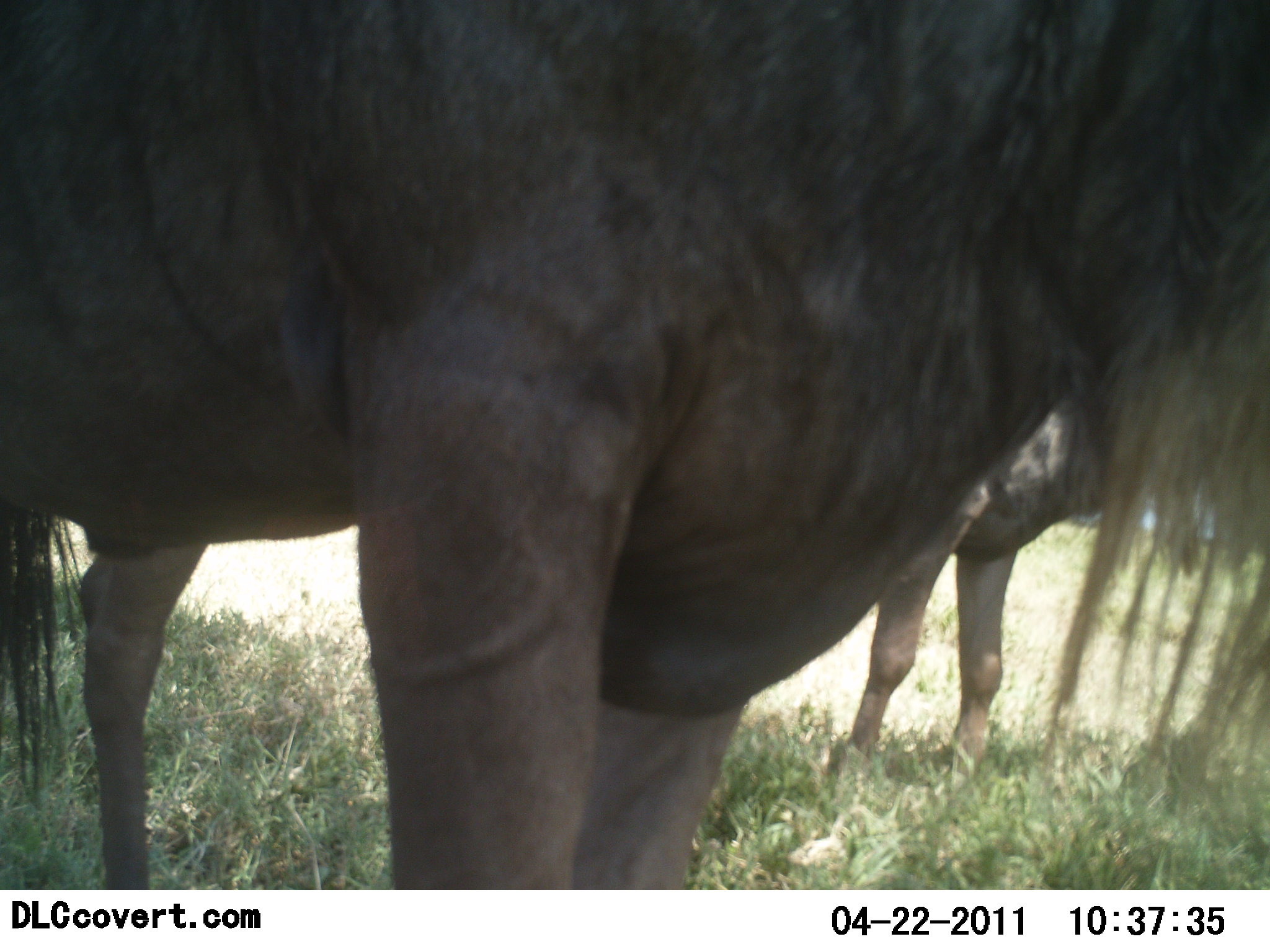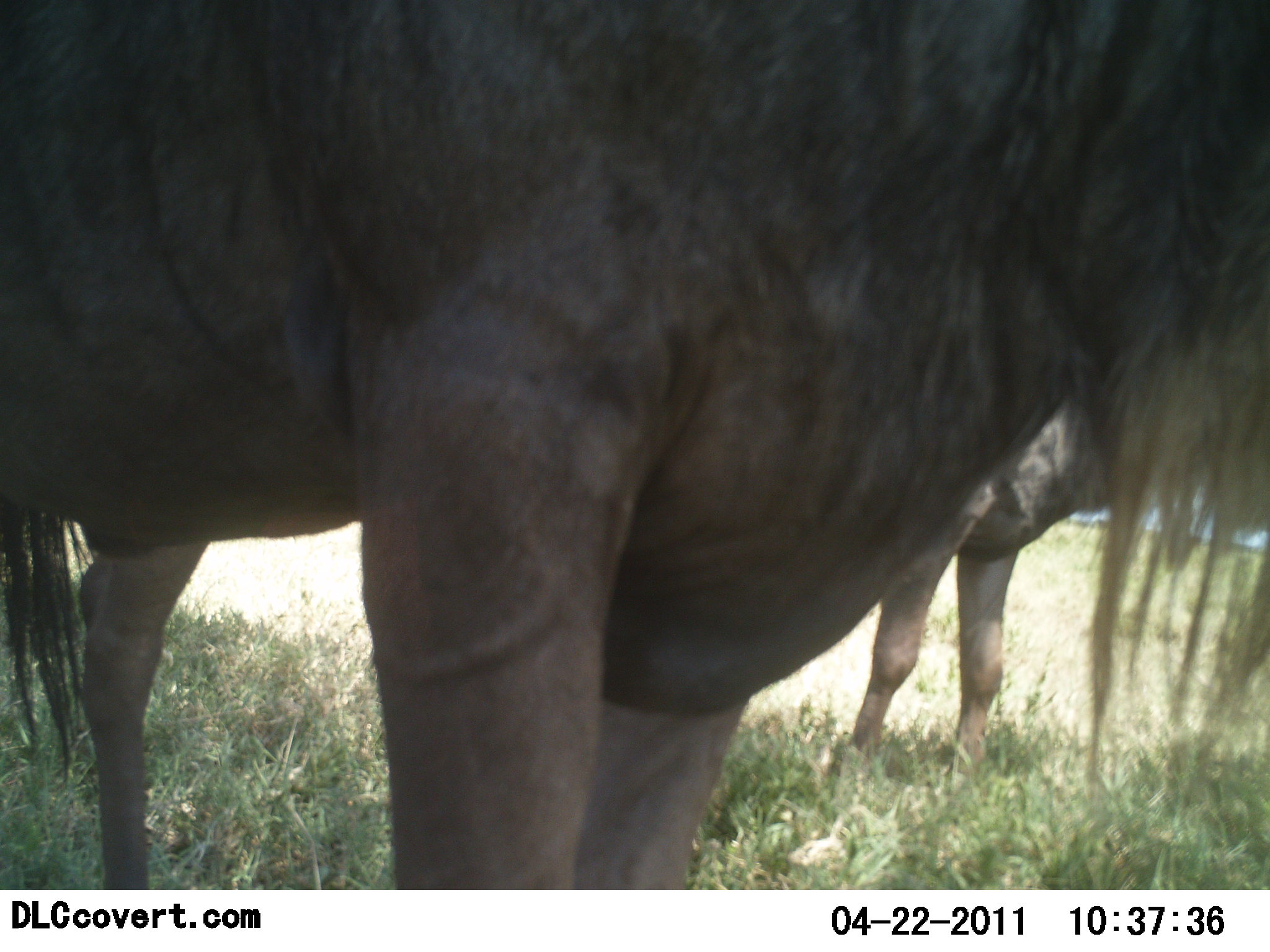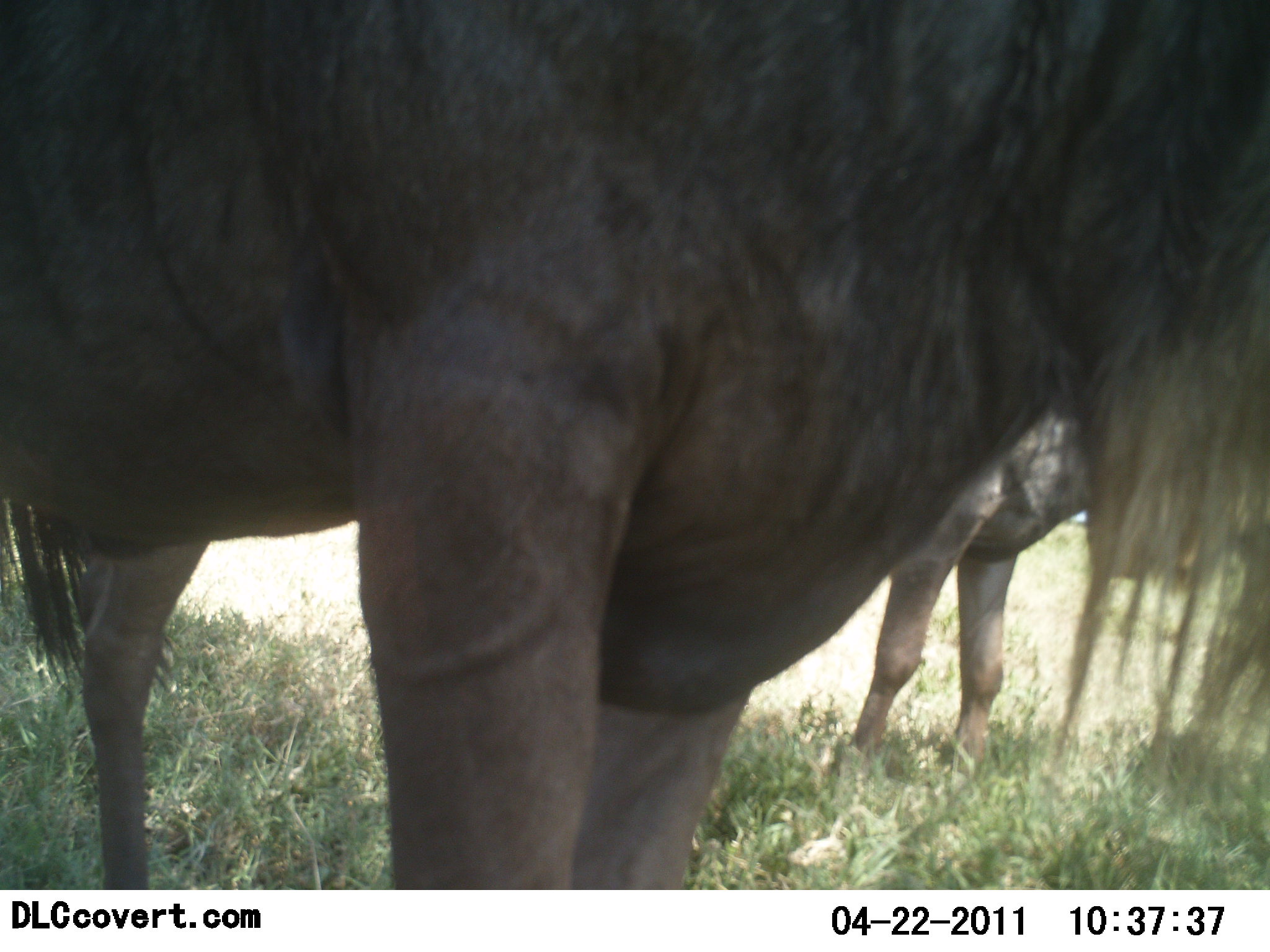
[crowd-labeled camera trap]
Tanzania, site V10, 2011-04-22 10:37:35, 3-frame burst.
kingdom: Animalia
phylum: Chordata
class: Mammalia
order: Artiodactyla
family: Bovidae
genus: Connochaetes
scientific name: Connochaetes taurinus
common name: blue wildebeest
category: wildebeest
Wildebeest (blue wildebeest) (Connochaetes taurinus), count 2. Behavior (volunteer vote fractions): standing 100%, resting 0%, moving 0%, interacting 0%. Young present (vote fraction): 0%. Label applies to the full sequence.